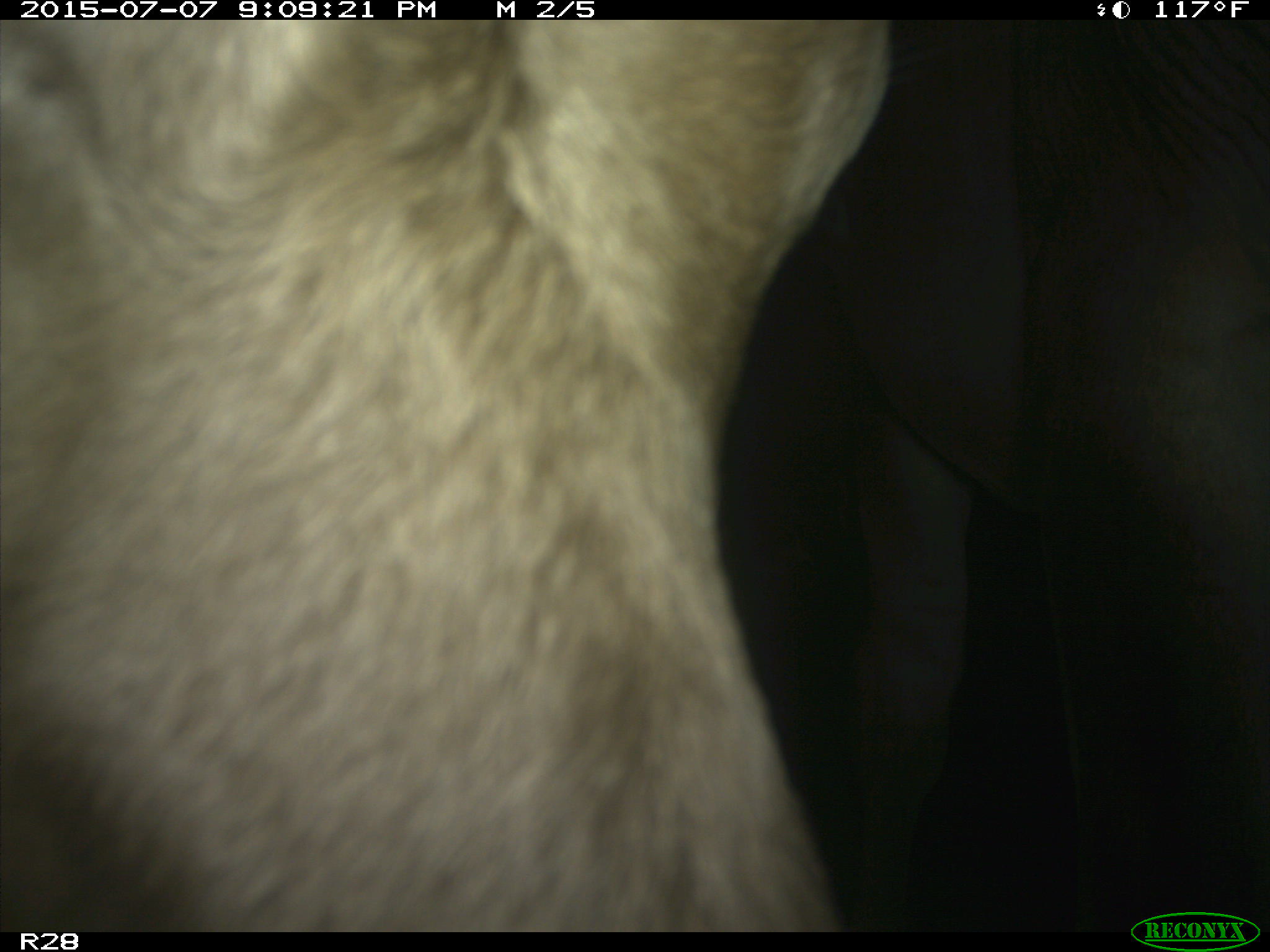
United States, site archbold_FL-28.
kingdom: Animalia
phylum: Chordata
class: Mammalia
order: Artiodactyla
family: Bovidae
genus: Bos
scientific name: Bos taurus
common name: domestic cow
Bos taurus (domestic cow).